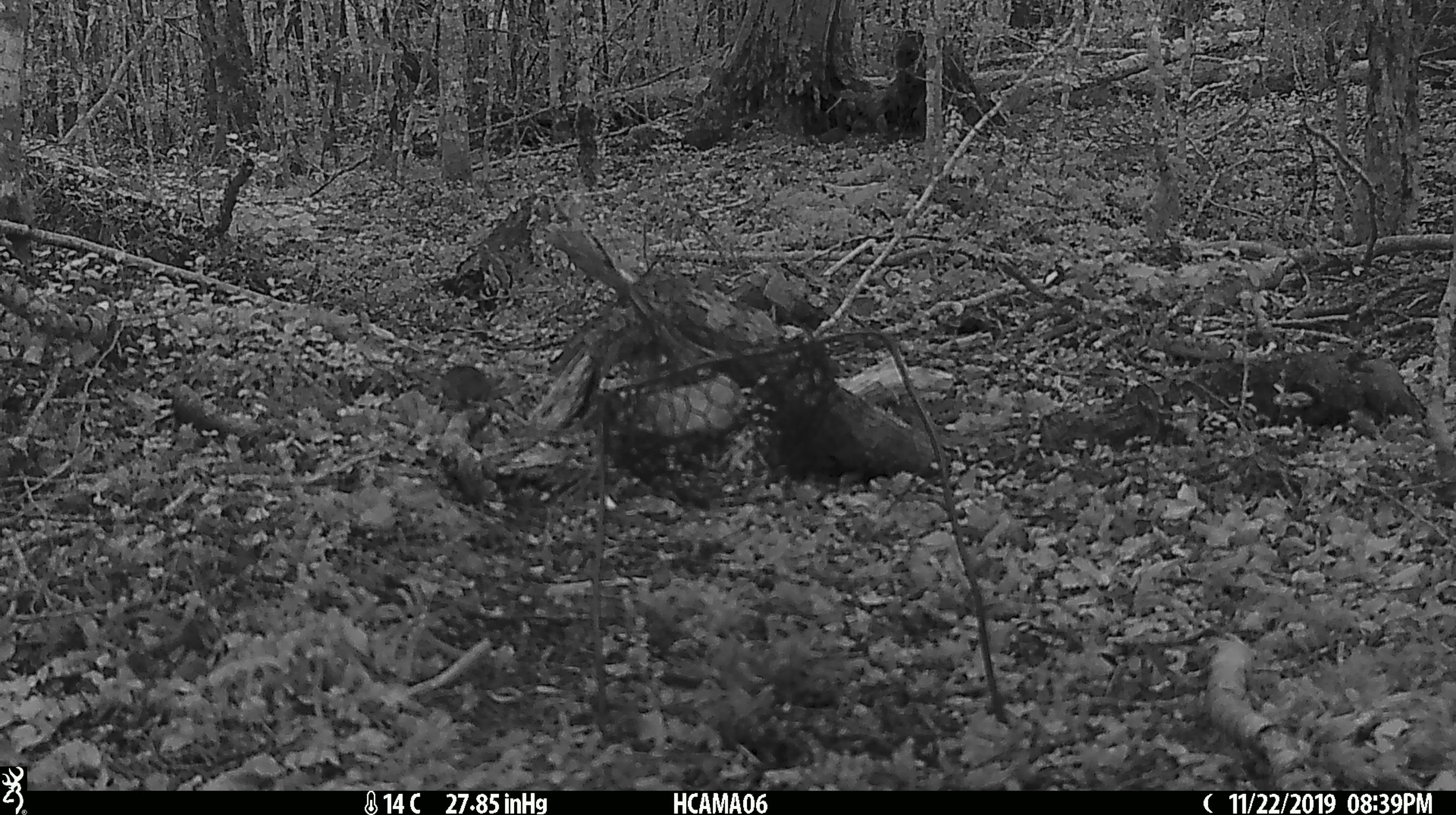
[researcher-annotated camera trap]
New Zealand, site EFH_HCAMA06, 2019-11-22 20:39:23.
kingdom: Animalia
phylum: Chordata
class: Mammalia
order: Rodentia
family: Muridae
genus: Mus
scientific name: Mus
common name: mouse